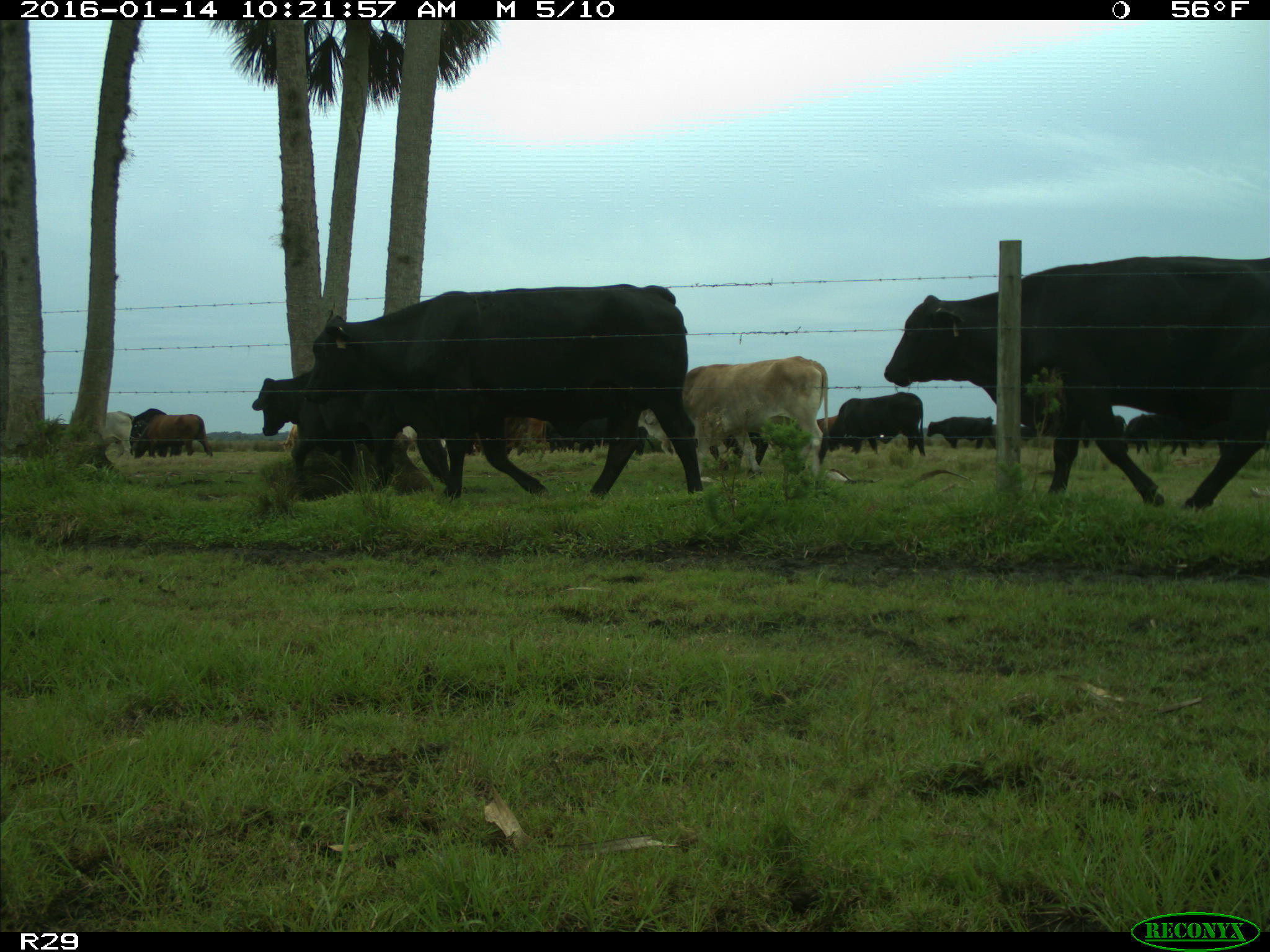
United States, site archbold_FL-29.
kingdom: Animalia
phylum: Chordata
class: Mammalia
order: Artiodactyla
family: Bovidae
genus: Bos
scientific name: Bos taurus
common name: domestic cow